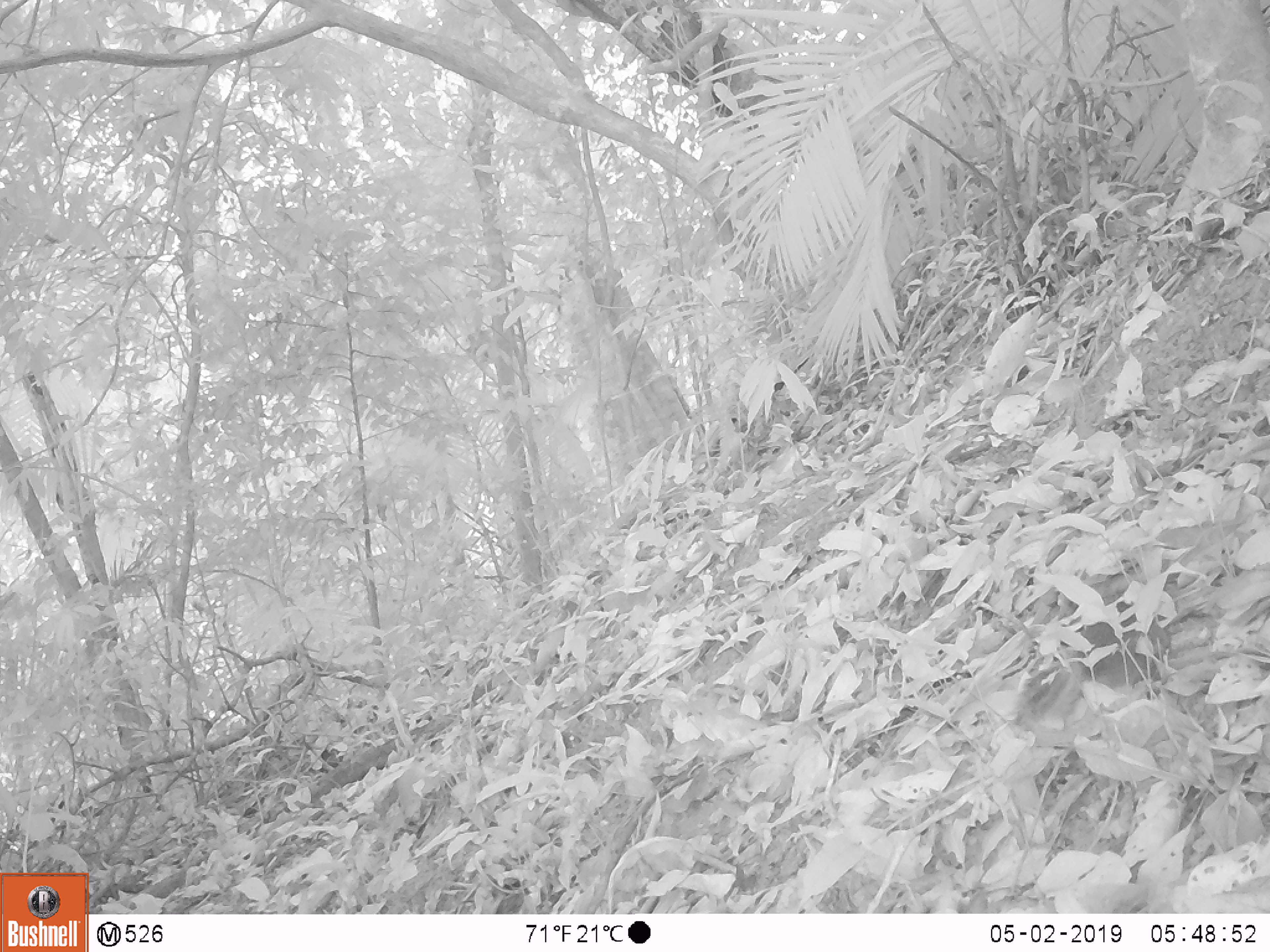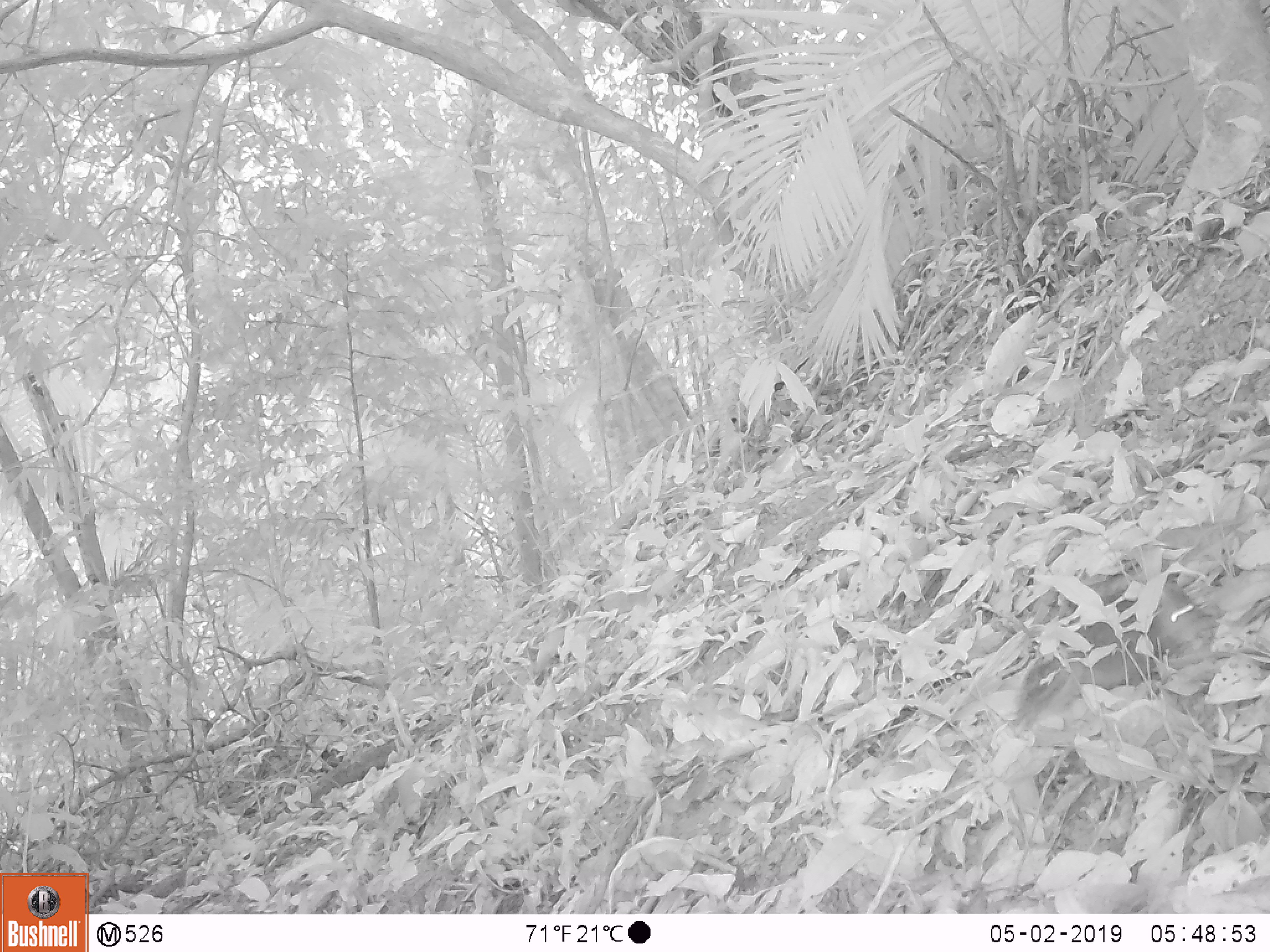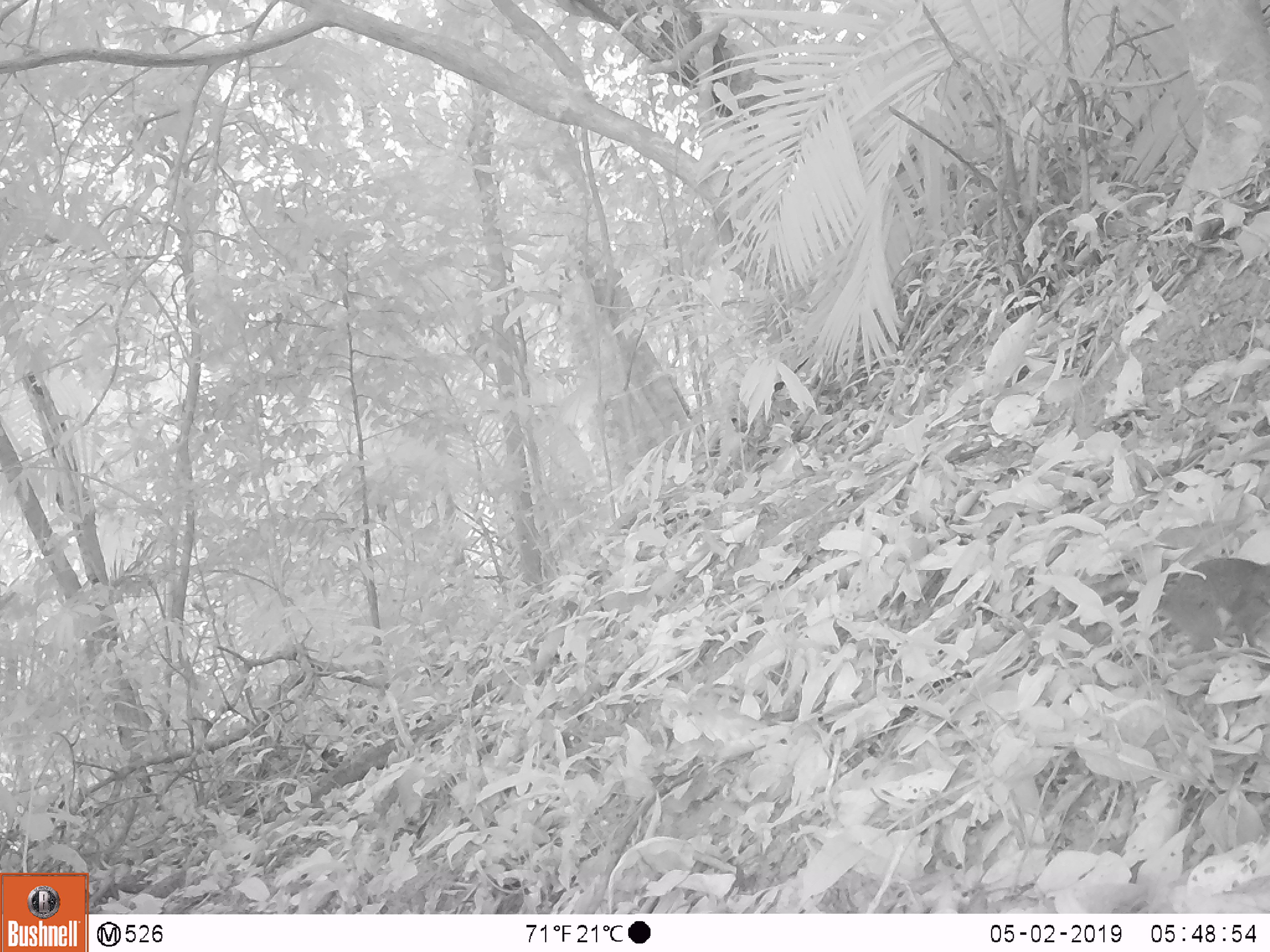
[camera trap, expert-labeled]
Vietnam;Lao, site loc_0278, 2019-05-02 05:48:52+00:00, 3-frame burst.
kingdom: Animalia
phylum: Chordata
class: Mammalia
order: Rodentia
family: Sciuridae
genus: Dremomys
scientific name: Dremomys rufigenis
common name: red-cheeked squirrel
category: red cheeked squirrel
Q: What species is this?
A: Red cheeked squirrel (red-cheeked squirrel) (Dremomys rufigenis).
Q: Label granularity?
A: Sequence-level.